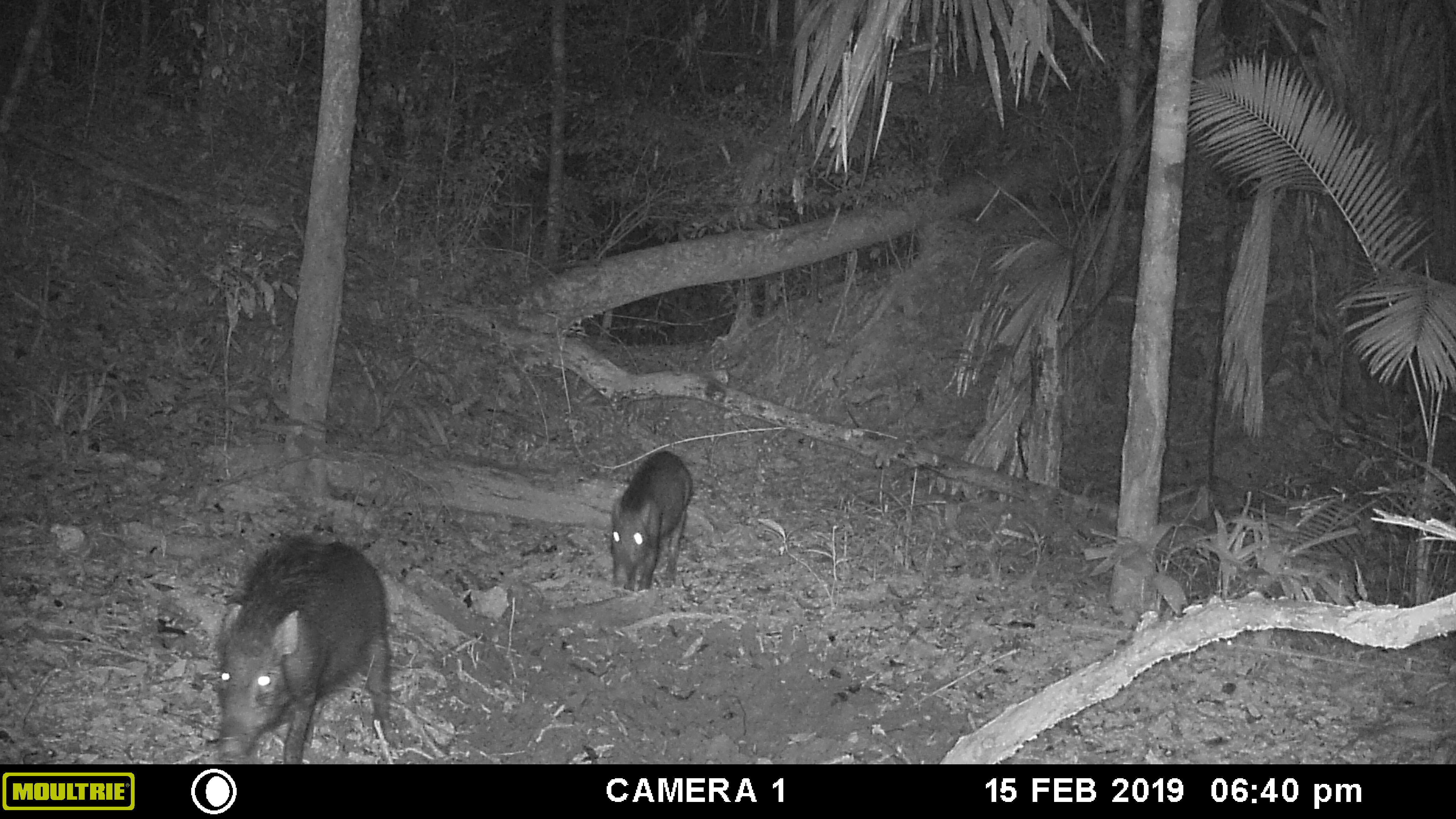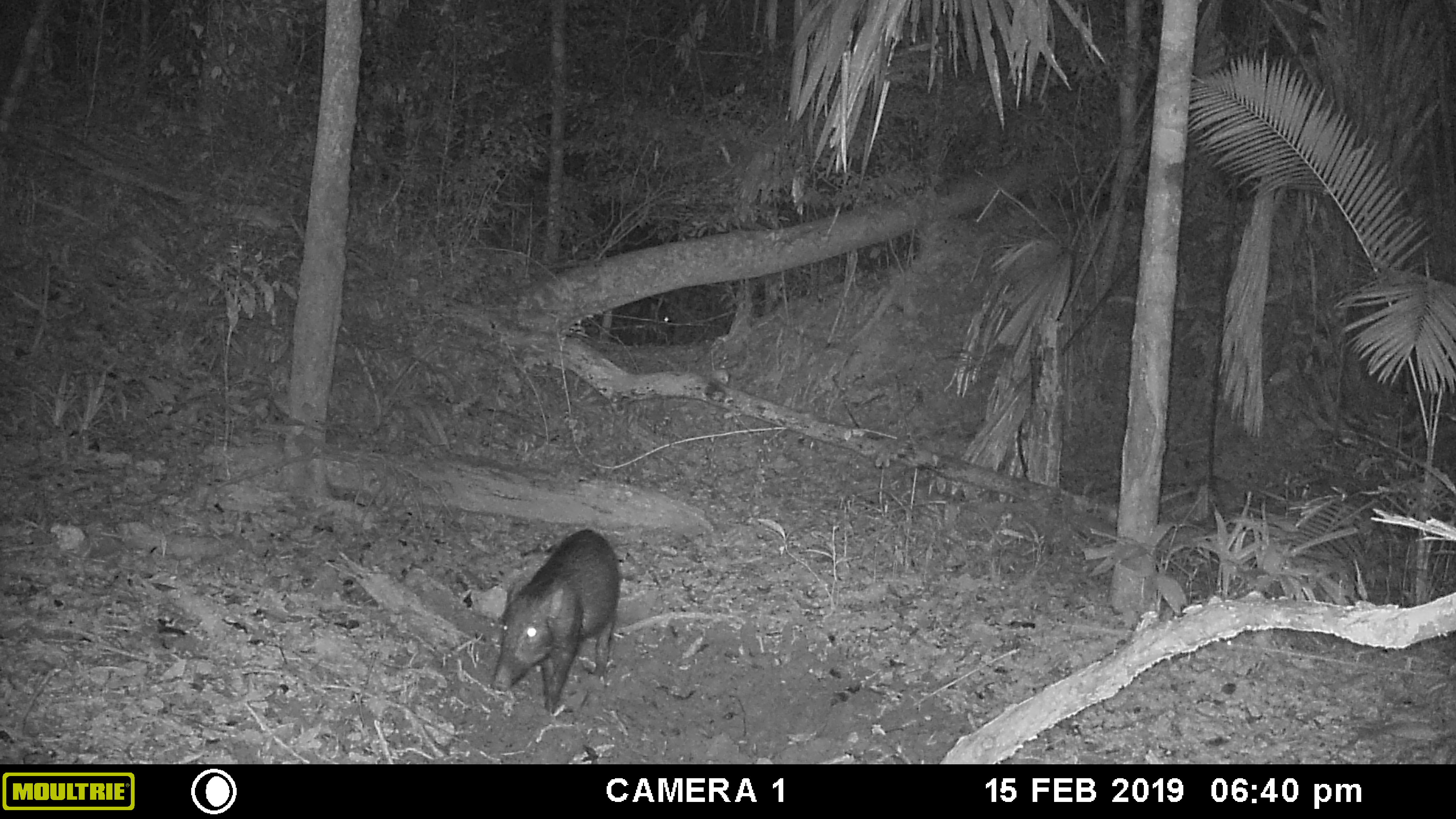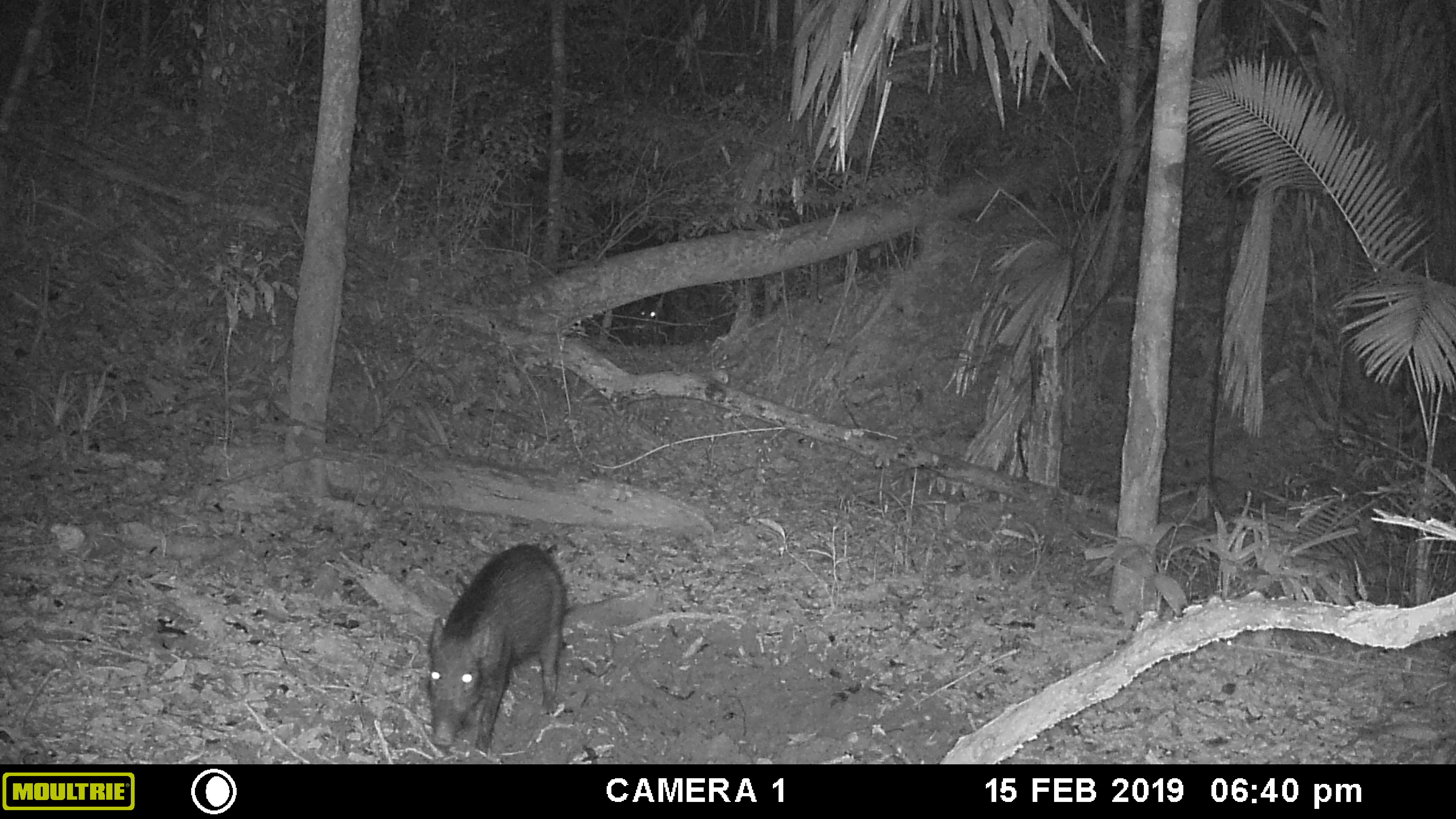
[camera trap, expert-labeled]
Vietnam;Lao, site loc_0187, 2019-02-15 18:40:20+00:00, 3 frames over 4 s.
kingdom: Animalia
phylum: Chordata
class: Mammalia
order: Artiodactyla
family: Suidae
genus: Sus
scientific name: Sus scrofa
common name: eurasian wild pig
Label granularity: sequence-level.